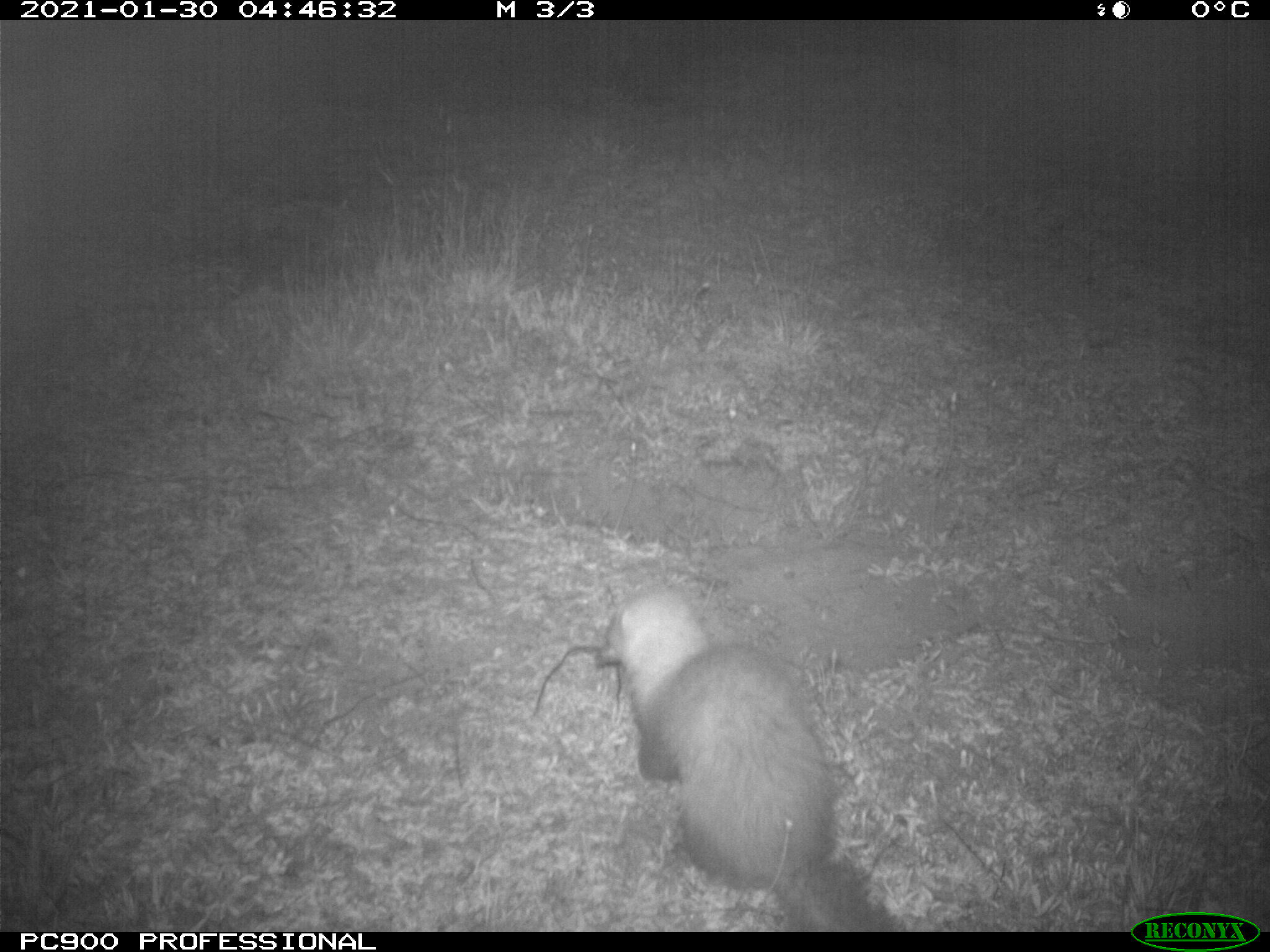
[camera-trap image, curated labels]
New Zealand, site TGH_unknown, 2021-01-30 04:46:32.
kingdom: Animalia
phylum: Chordata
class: Mammalia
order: Carnivora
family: Mustelidae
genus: Mustela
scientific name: Mustela furo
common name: ferret